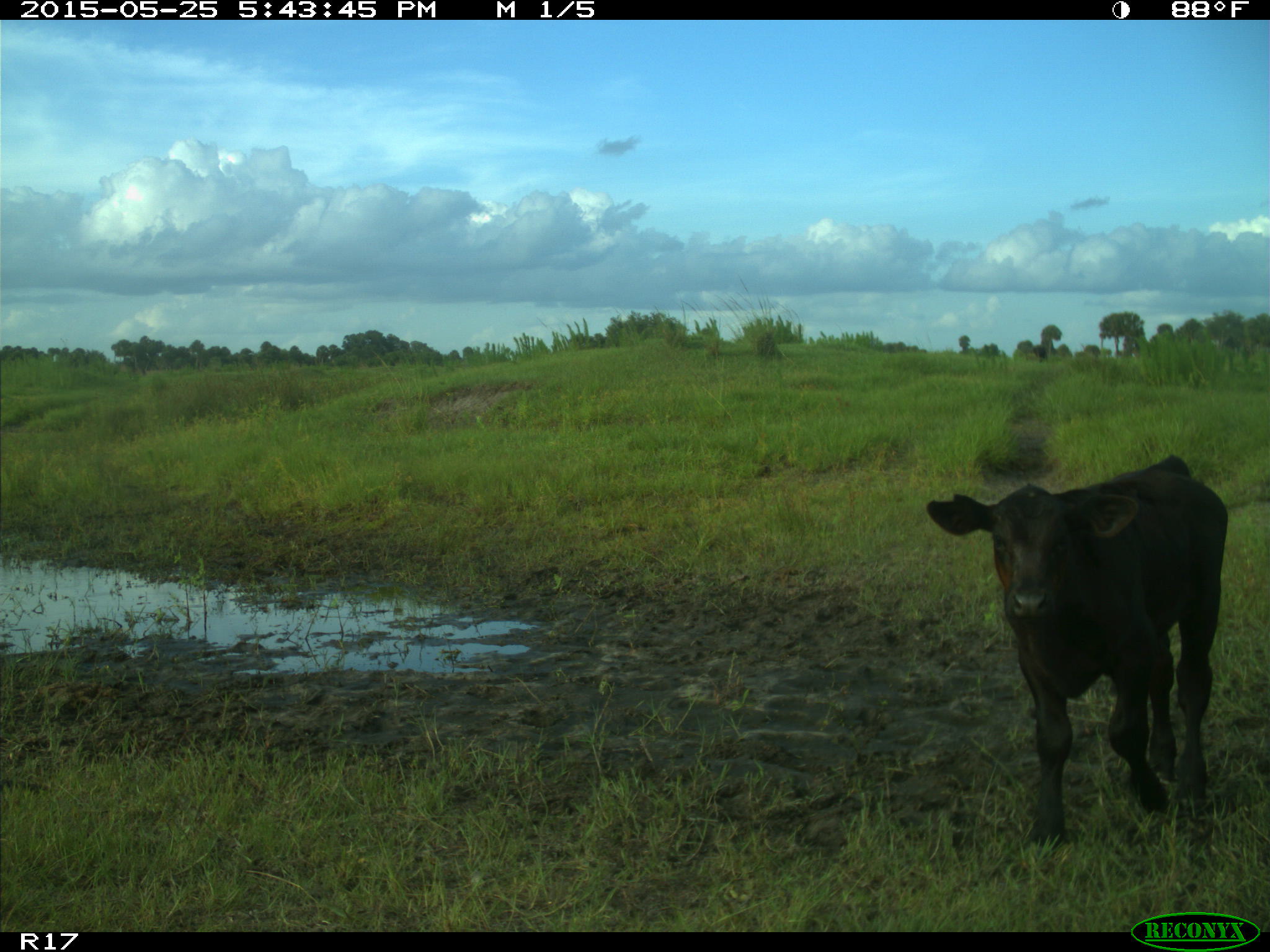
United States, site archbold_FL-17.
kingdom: Animalia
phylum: Chordata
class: Mammalia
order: Artiodactyla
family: Bovidae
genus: Bos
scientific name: Bos taurus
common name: domestic cow